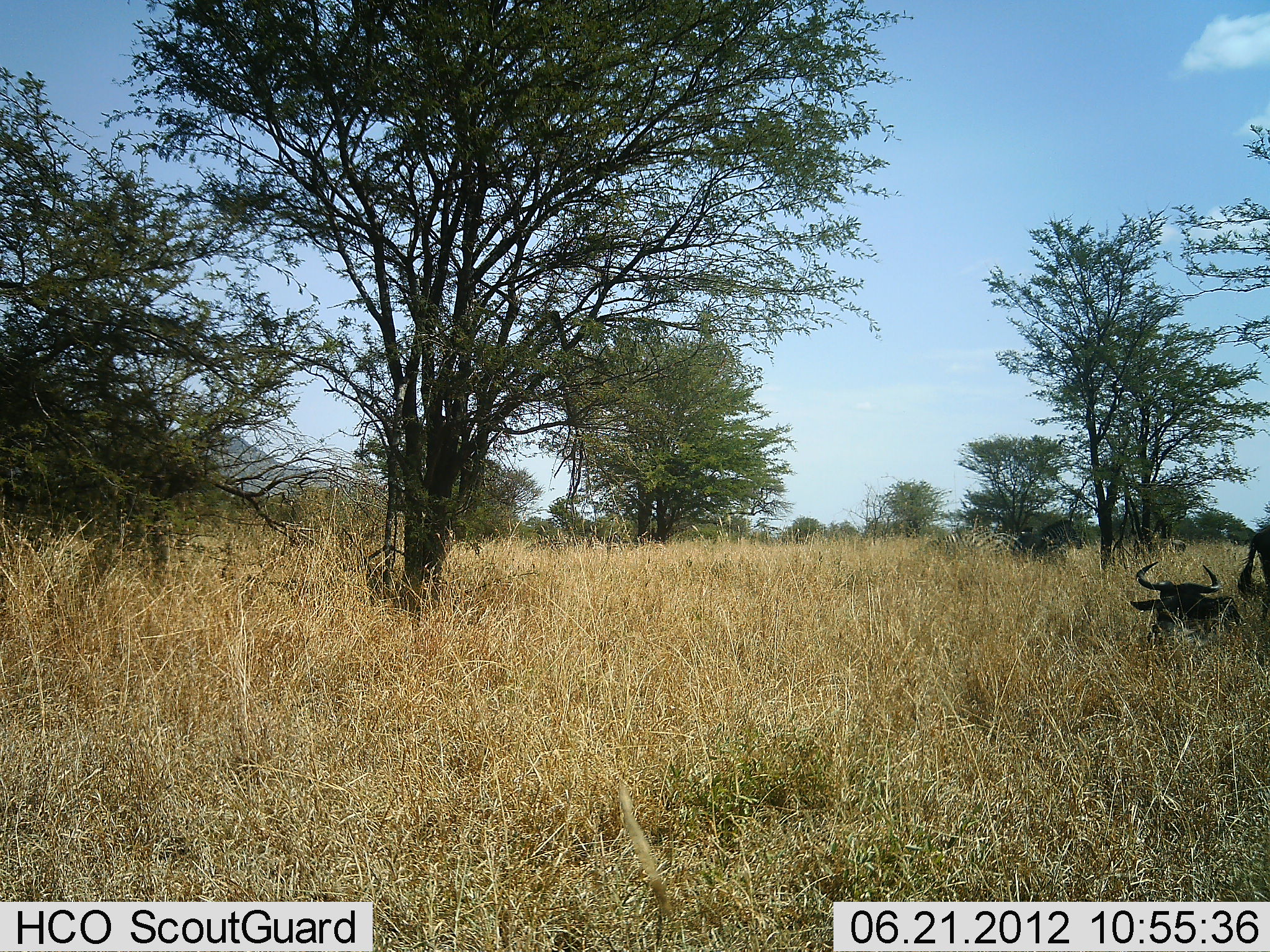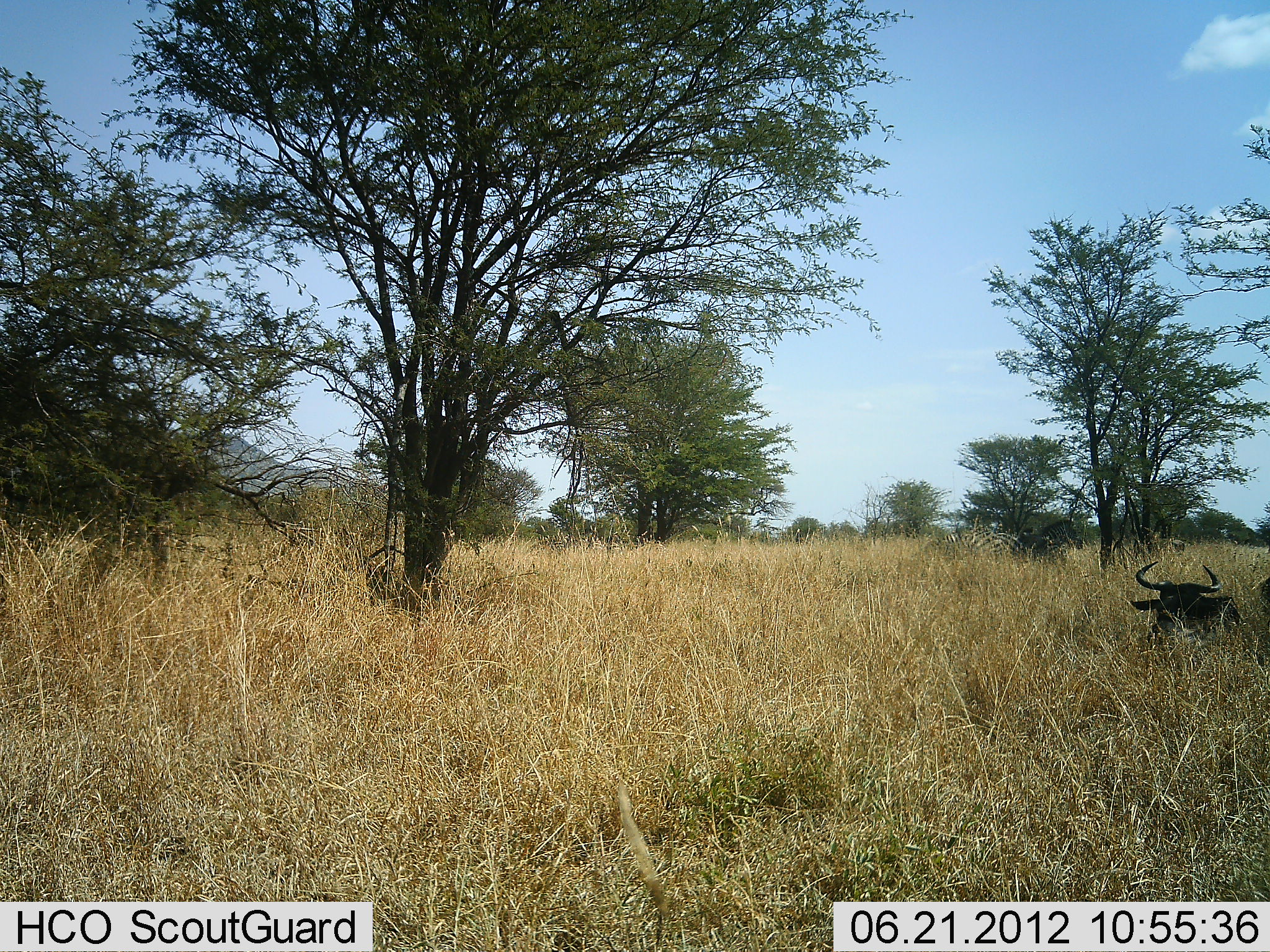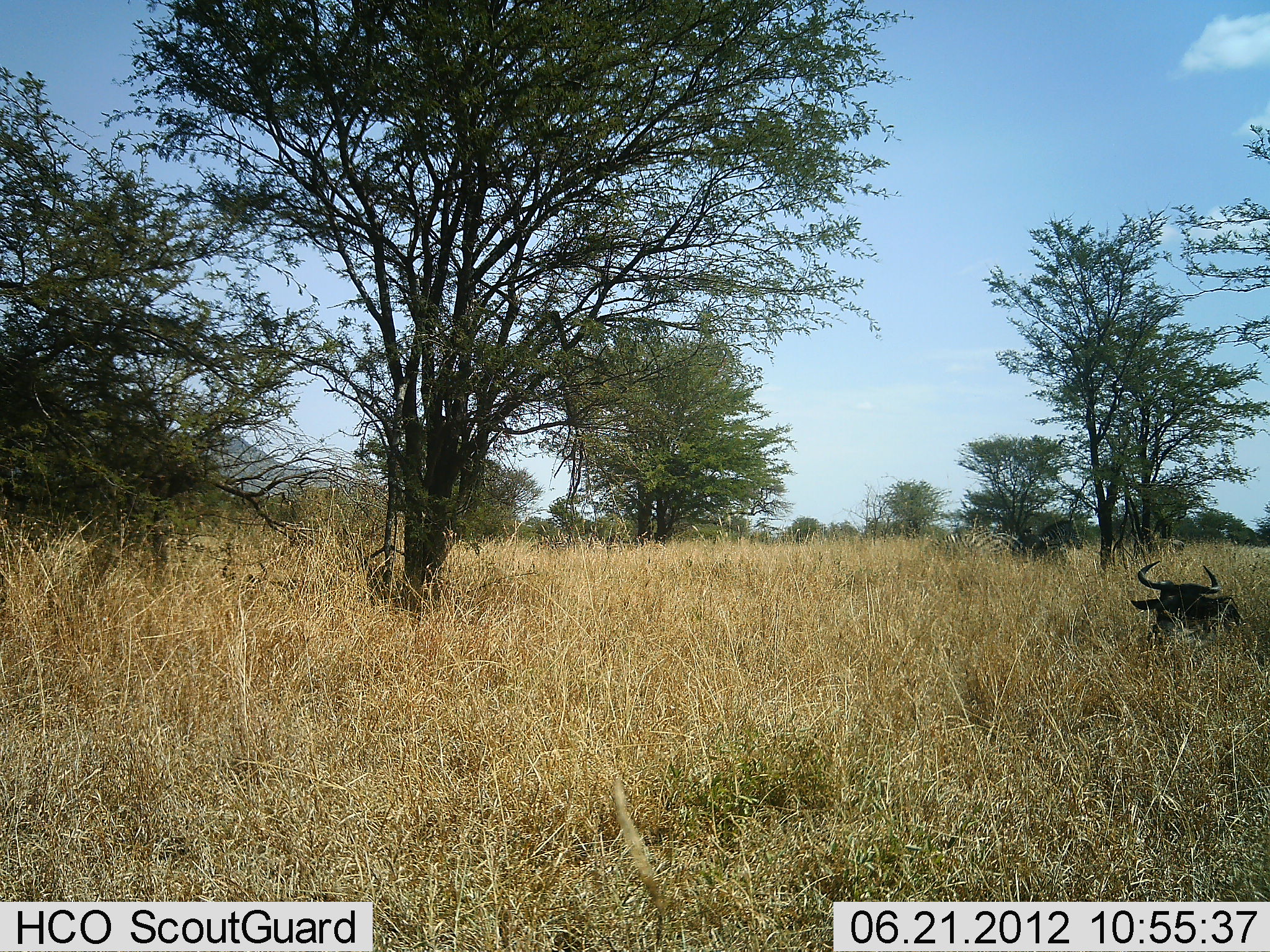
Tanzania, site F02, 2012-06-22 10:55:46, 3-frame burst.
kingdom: Animalia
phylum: Chordata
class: Mammalia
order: Artiodactyla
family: Bovidae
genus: Connochaetes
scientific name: Connochaetes taurinus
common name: blue wildebeest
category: wildebeest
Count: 2.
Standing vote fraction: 8%.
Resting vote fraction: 100%.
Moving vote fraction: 15%.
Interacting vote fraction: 0%.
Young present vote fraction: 0%.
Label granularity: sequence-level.